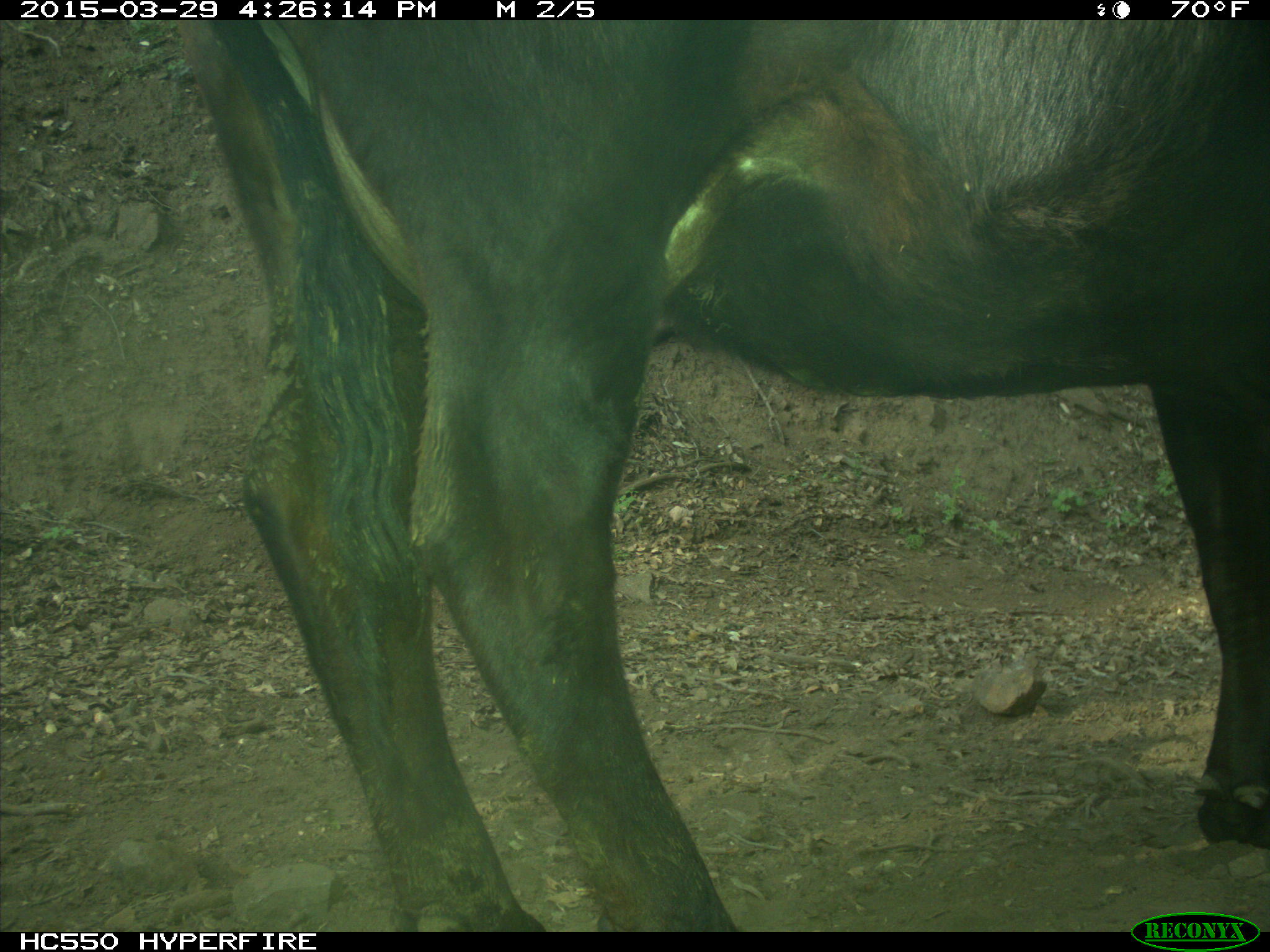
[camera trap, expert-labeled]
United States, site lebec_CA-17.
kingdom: Animalia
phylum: Chordata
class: Mammalia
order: Artiodactyla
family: Bovidae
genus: Bos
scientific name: Bos taurus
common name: domestic cow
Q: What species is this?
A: Bos taurus (domestic cow).